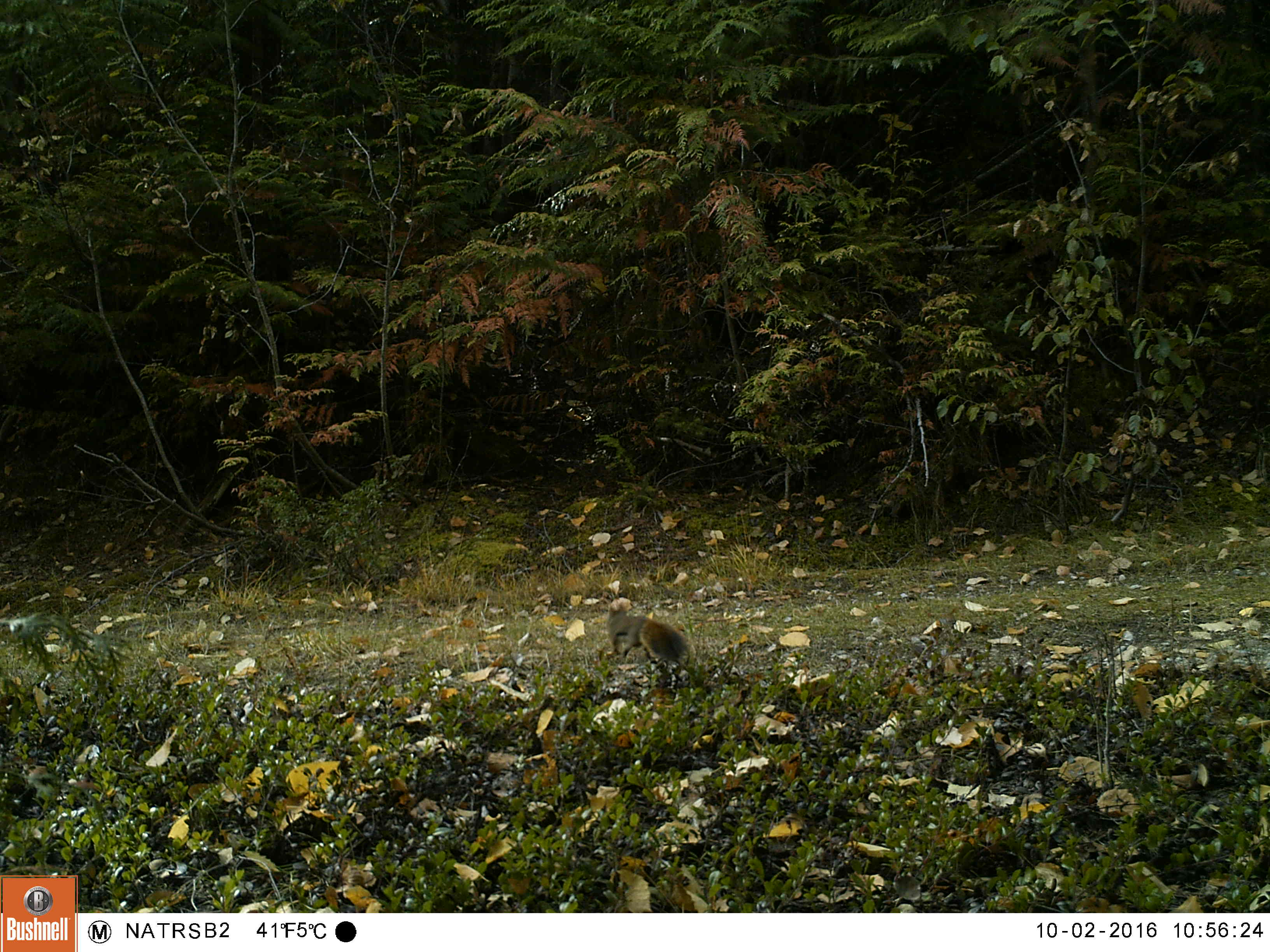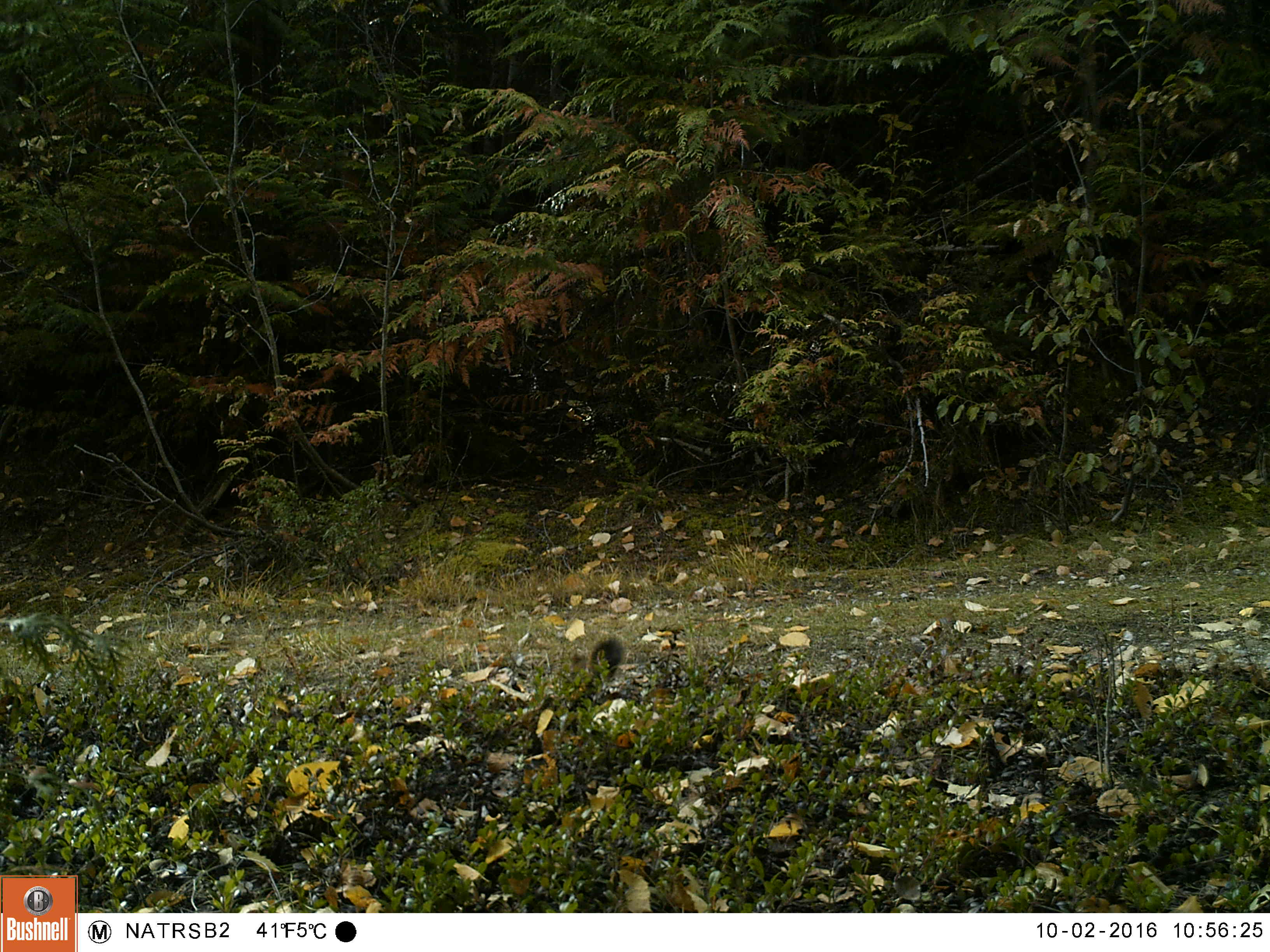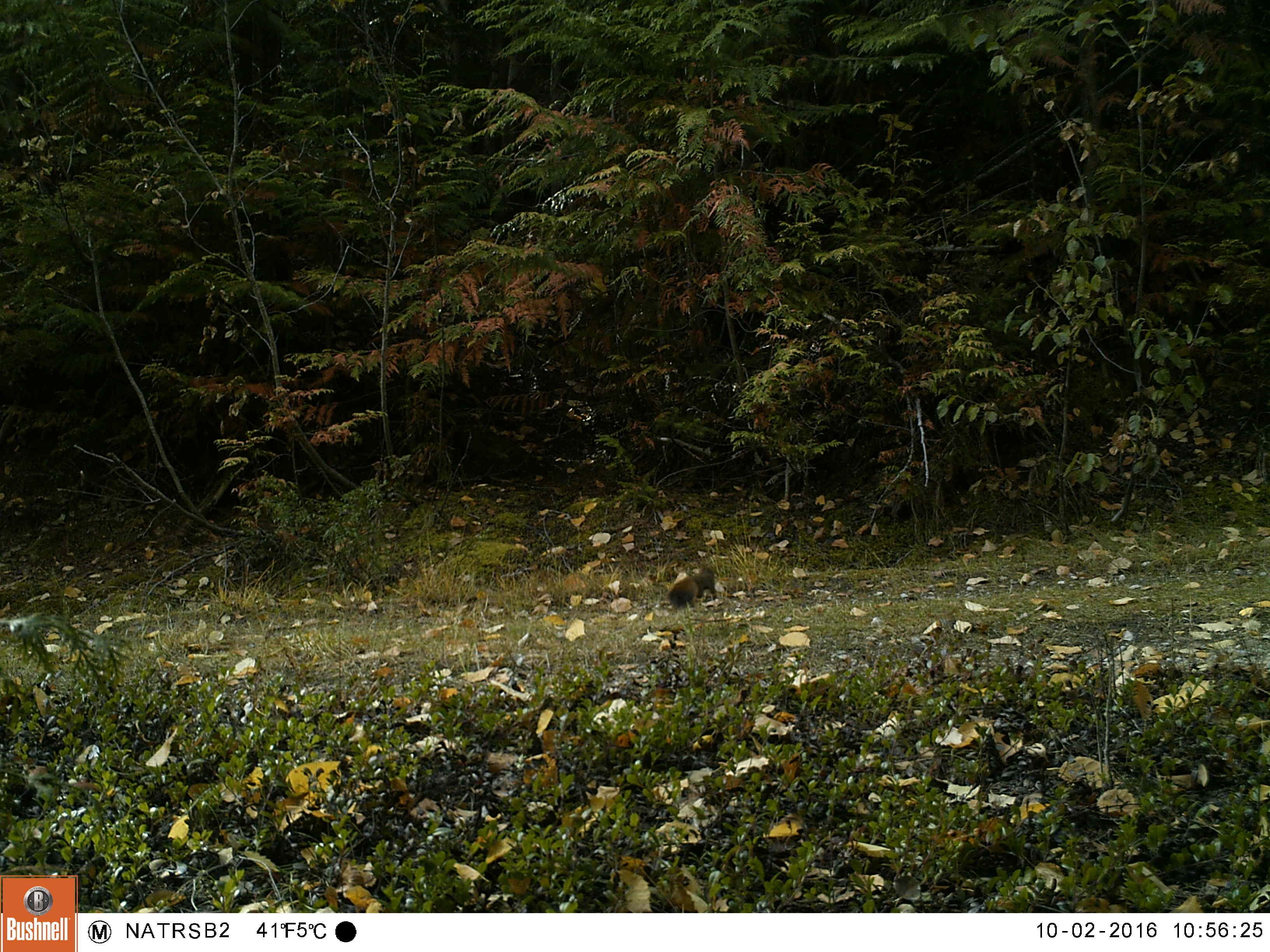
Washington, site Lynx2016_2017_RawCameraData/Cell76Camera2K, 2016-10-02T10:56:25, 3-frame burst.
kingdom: Animalia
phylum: Chordata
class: Mammalia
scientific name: Mammalia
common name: small mammal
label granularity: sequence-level